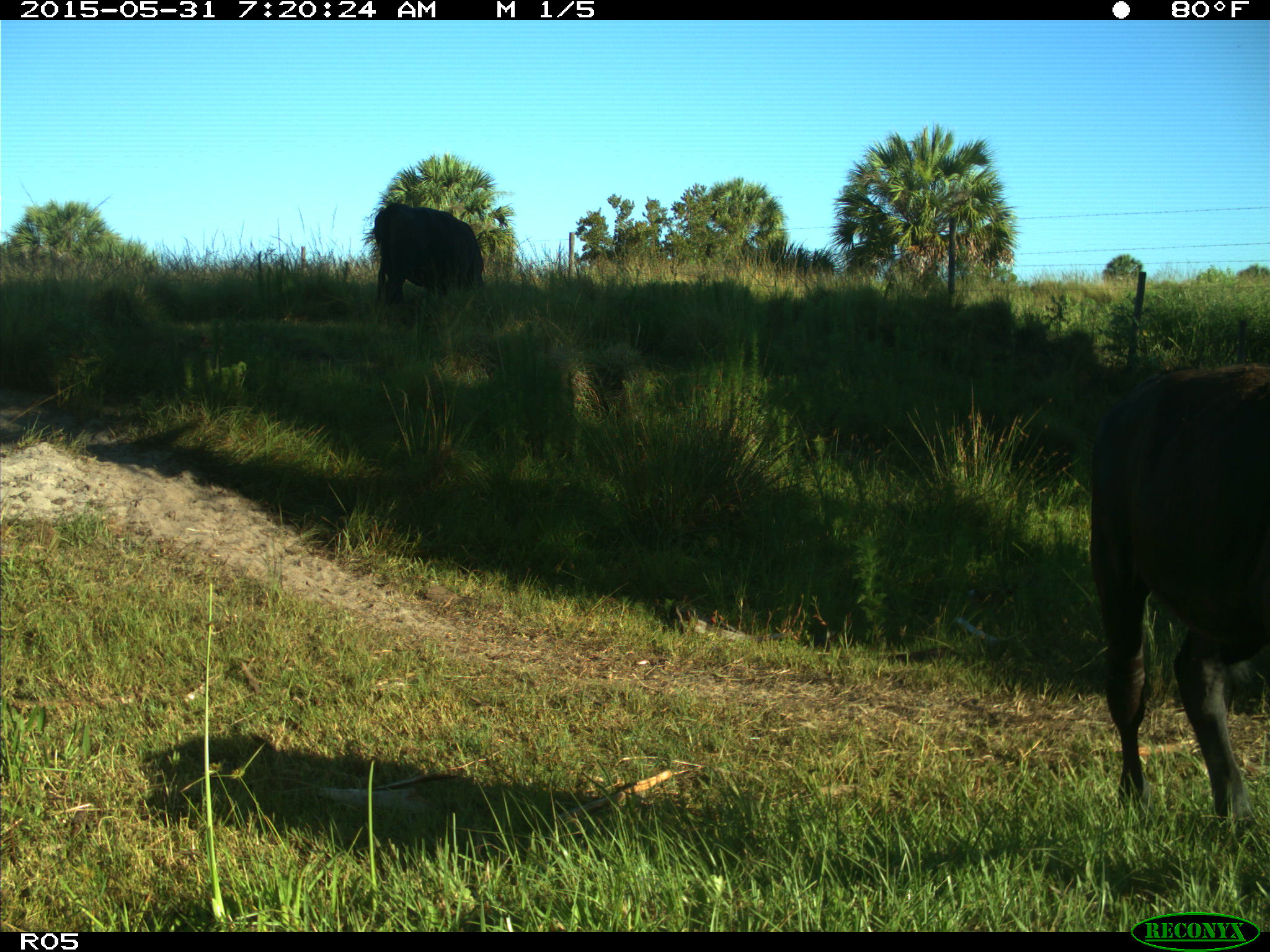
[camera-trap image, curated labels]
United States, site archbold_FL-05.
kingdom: Animalia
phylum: Chordata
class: Mammalia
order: Artiodactyla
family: Bovidae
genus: Bos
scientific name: Bos taurus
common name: domestic cow